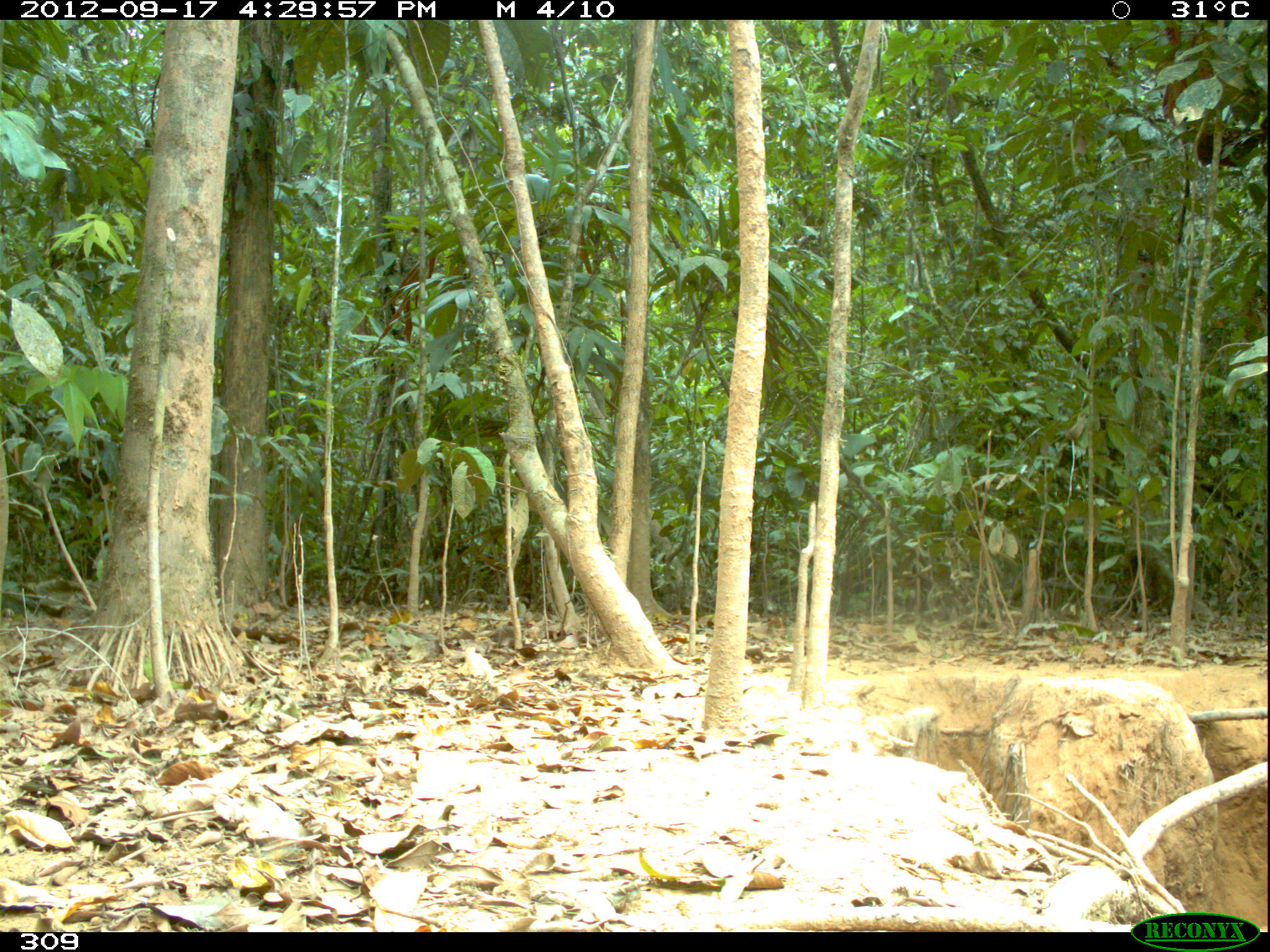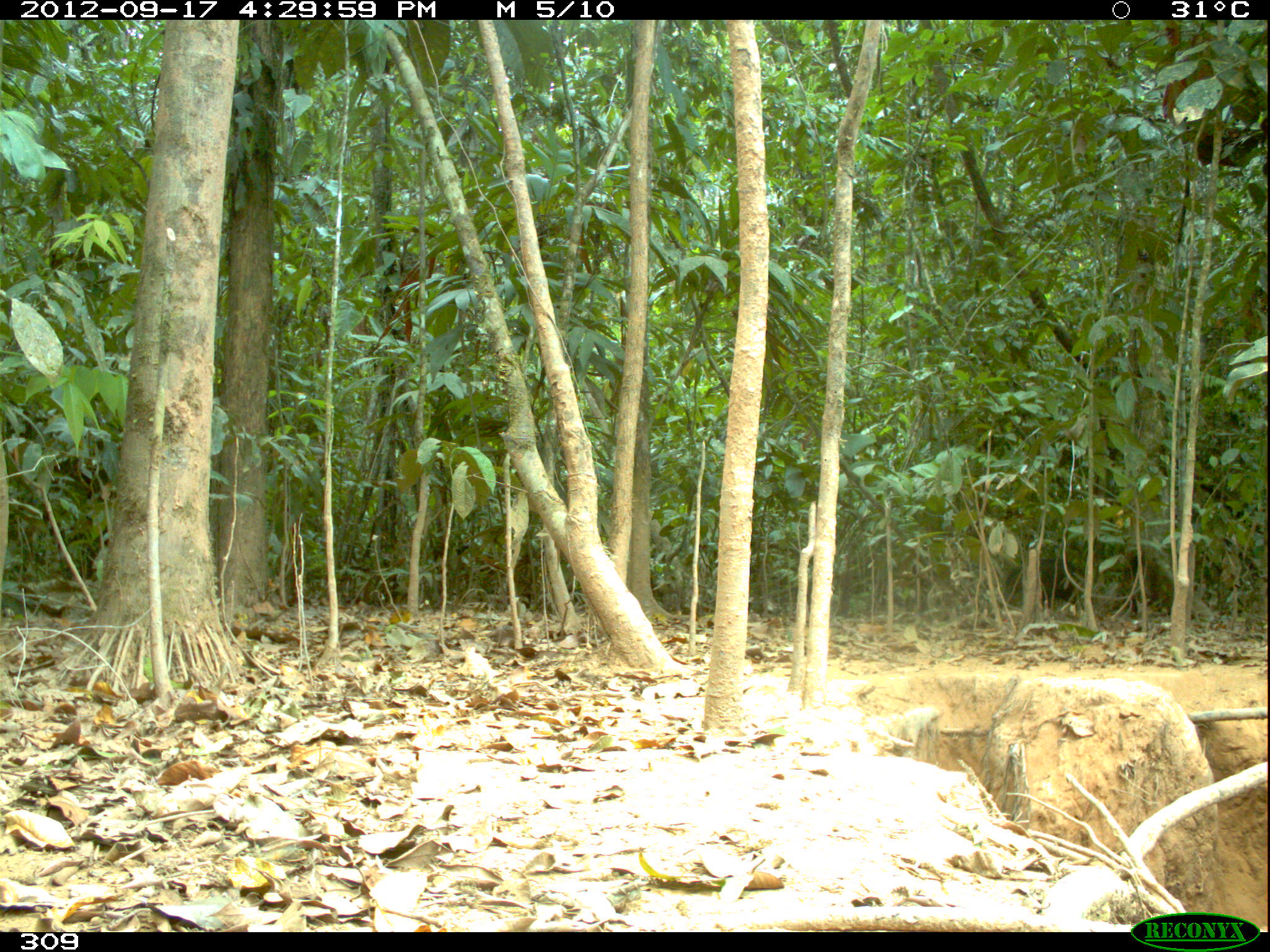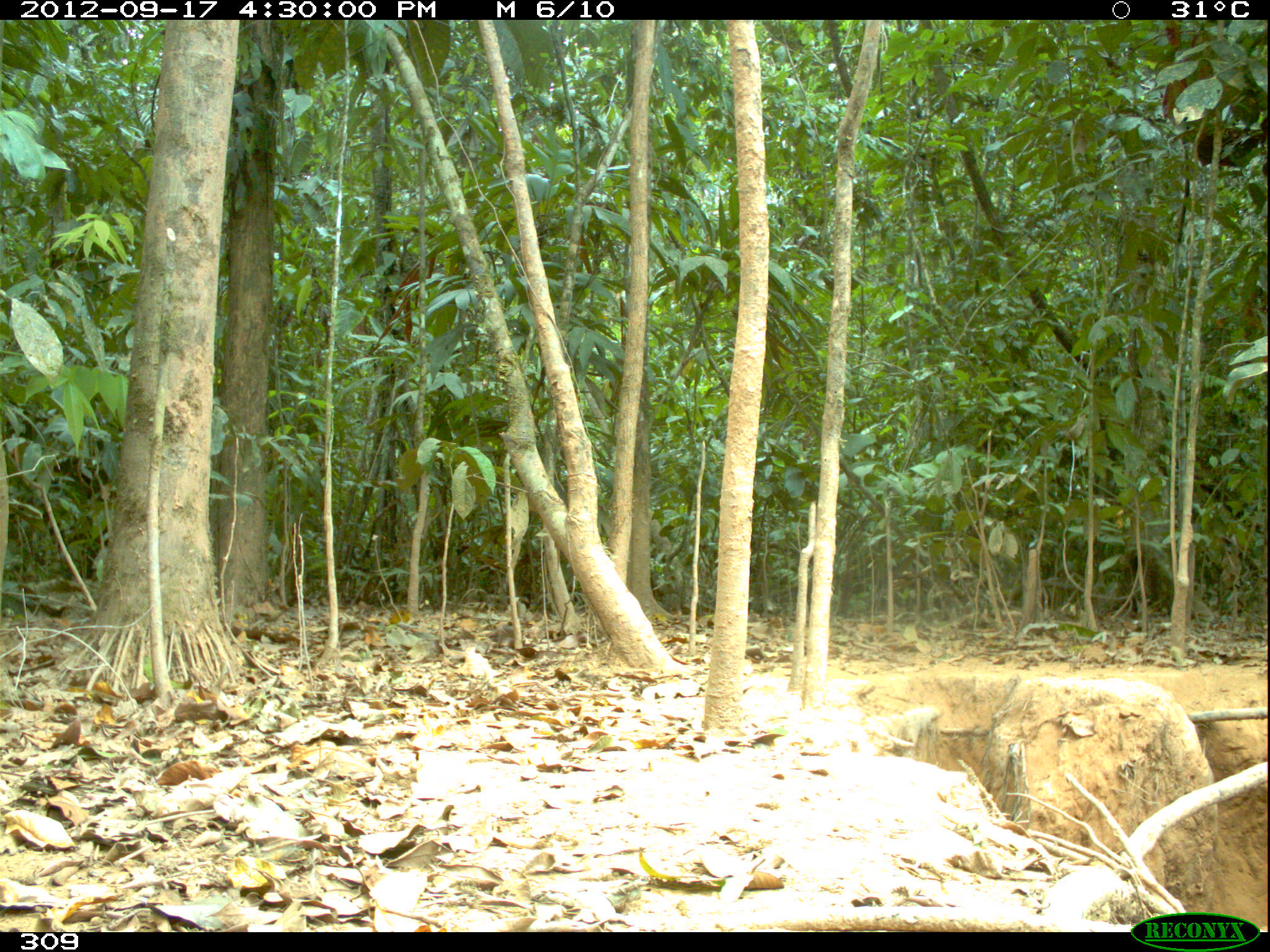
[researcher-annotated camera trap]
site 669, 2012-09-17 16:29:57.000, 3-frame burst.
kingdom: Animalia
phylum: Chordata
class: Mammalia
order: Artiodactyla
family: Tayassuidae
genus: Tayassu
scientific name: Tayassu pecari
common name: white-lipped peccary